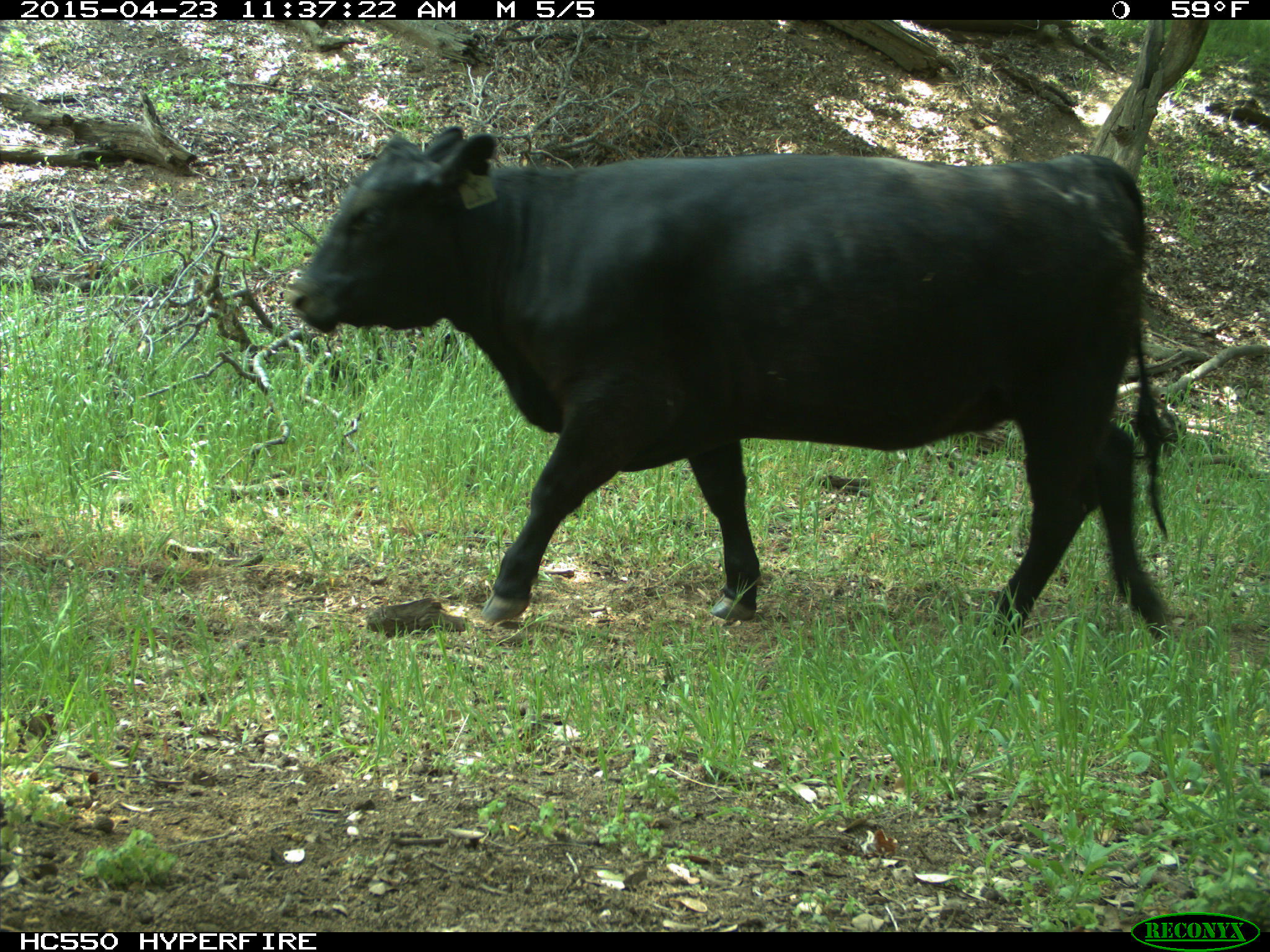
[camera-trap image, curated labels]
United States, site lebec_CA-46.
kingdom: Animalia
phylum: Chordata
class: Mammalia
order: Artiodactyla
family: Bovidae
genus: Bos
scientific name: Bos taurus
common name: domestic cow